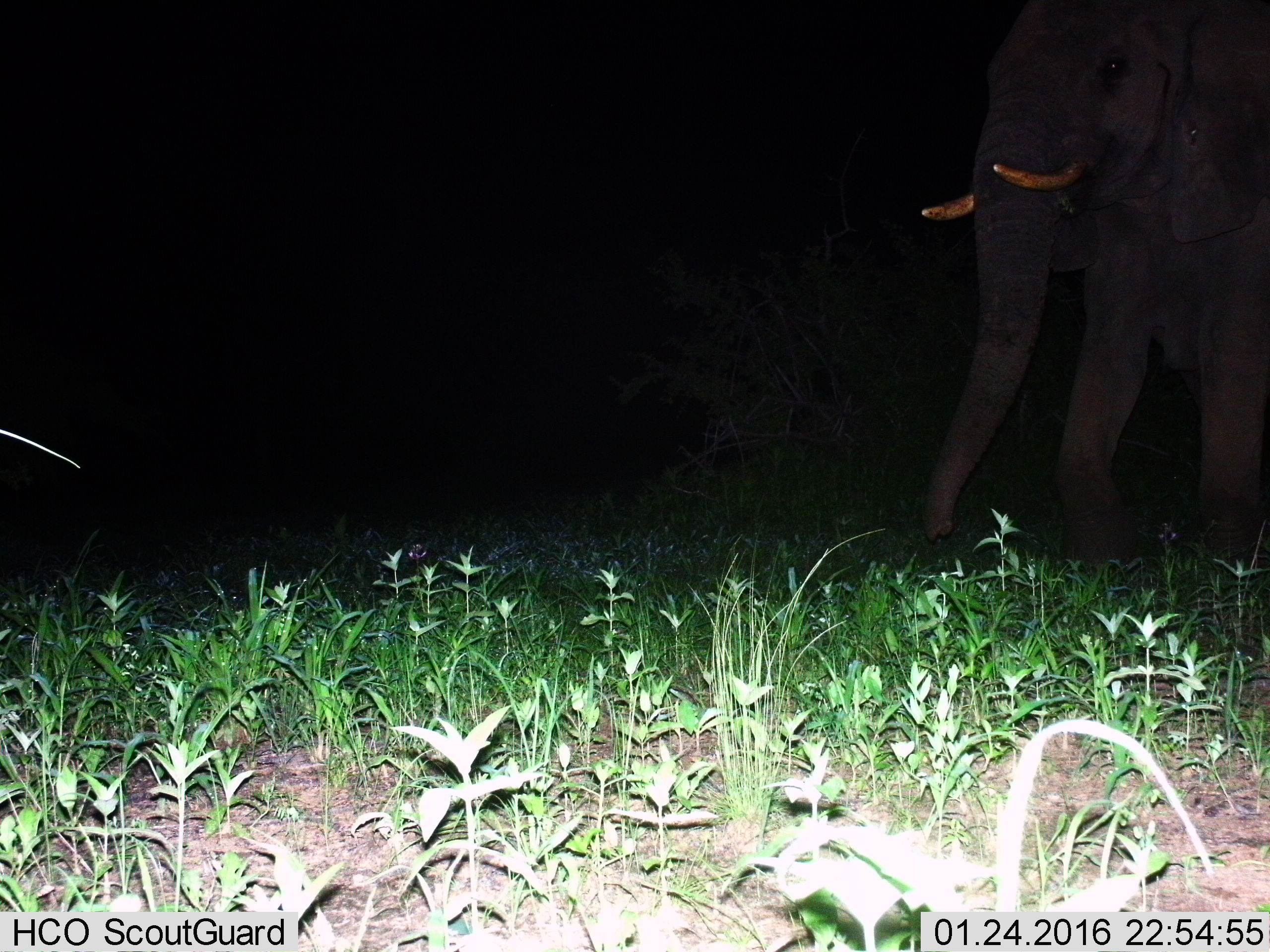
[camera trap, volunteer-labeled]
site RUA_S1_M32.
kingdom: Animalia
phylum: Chordata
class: Mammalia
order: Proboscidea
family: Elephantidae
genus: Loxodonta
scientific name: Loxodonta africana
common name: african bush elephant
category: elephant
Elephant (african bush elephant) (Loxodonta africana), count 1. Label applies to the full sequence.